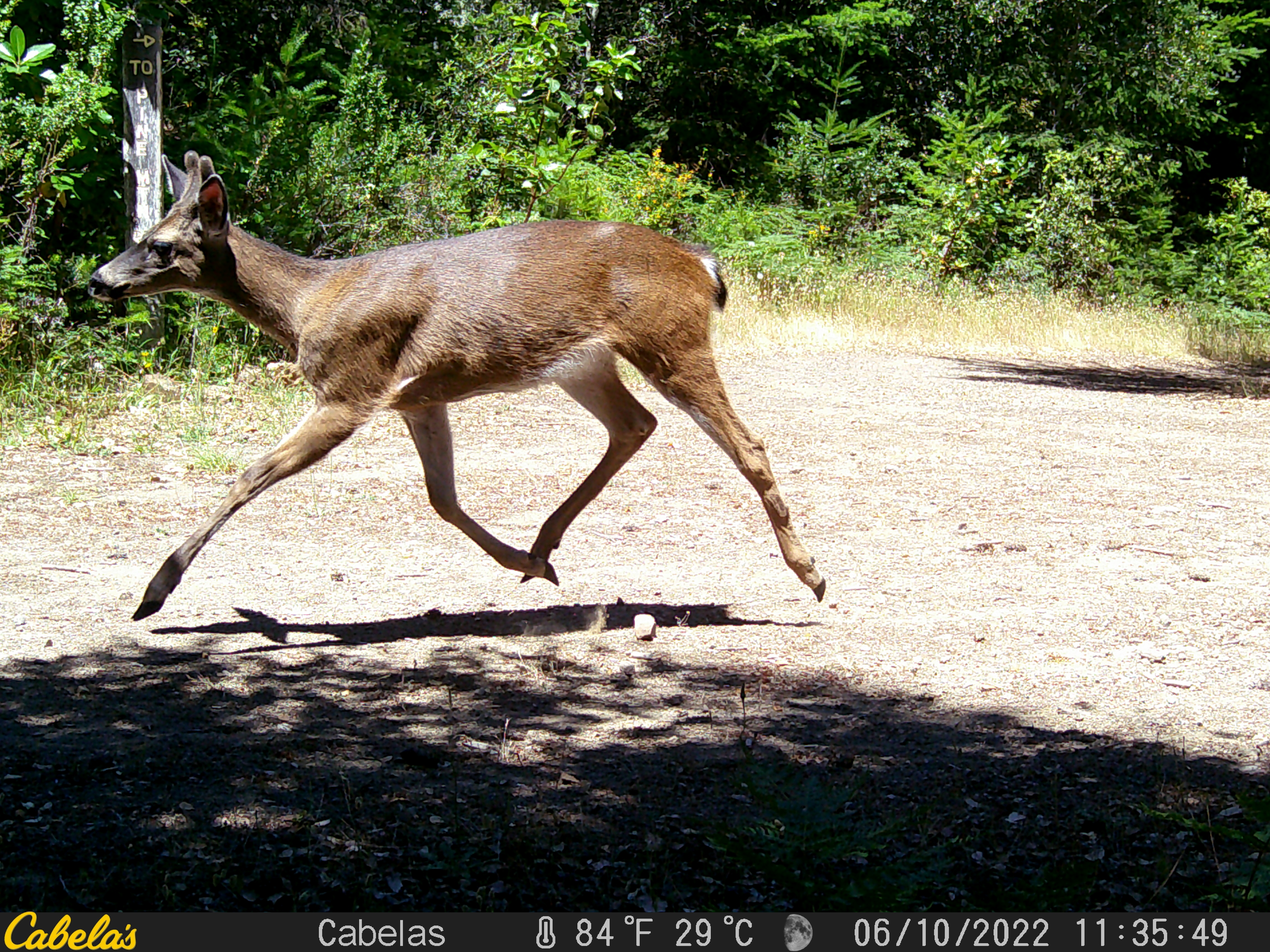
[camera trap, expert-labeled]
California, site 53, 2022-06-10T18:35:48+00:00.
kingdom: Animalia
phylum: Chordata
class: Mammalia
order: Artiodactyla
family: Cervidae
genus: Odocoileus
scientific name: Odocoileus hemionus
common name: mule deer